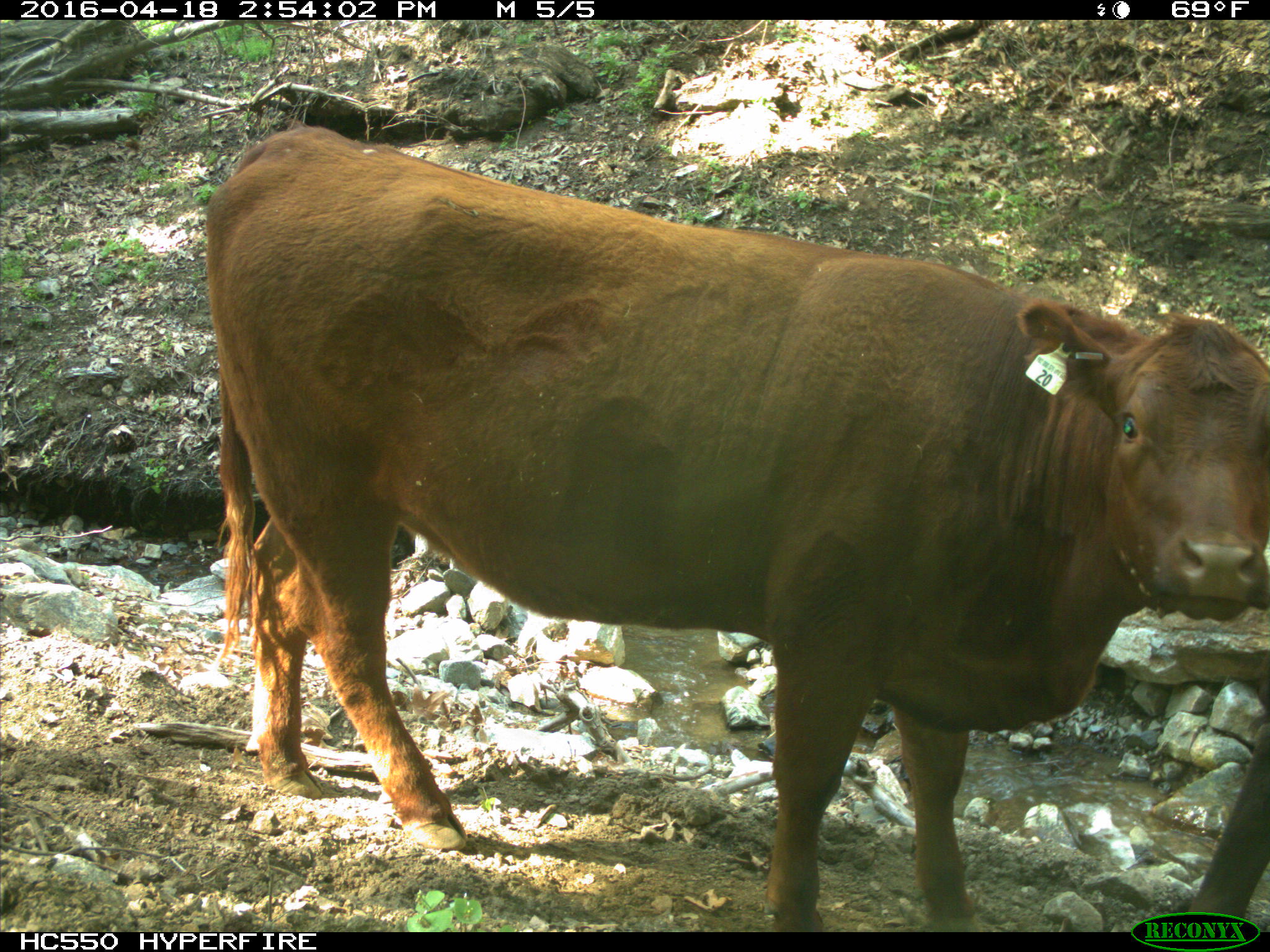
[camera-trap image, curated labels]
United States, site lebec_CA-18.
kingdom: Animalia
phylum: Chordata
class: Mammalia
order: Artiodactyla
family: Bovidae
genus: Bos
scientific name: Bos taurus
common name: domestic cow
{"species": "Bos taurus (domestic cow)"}